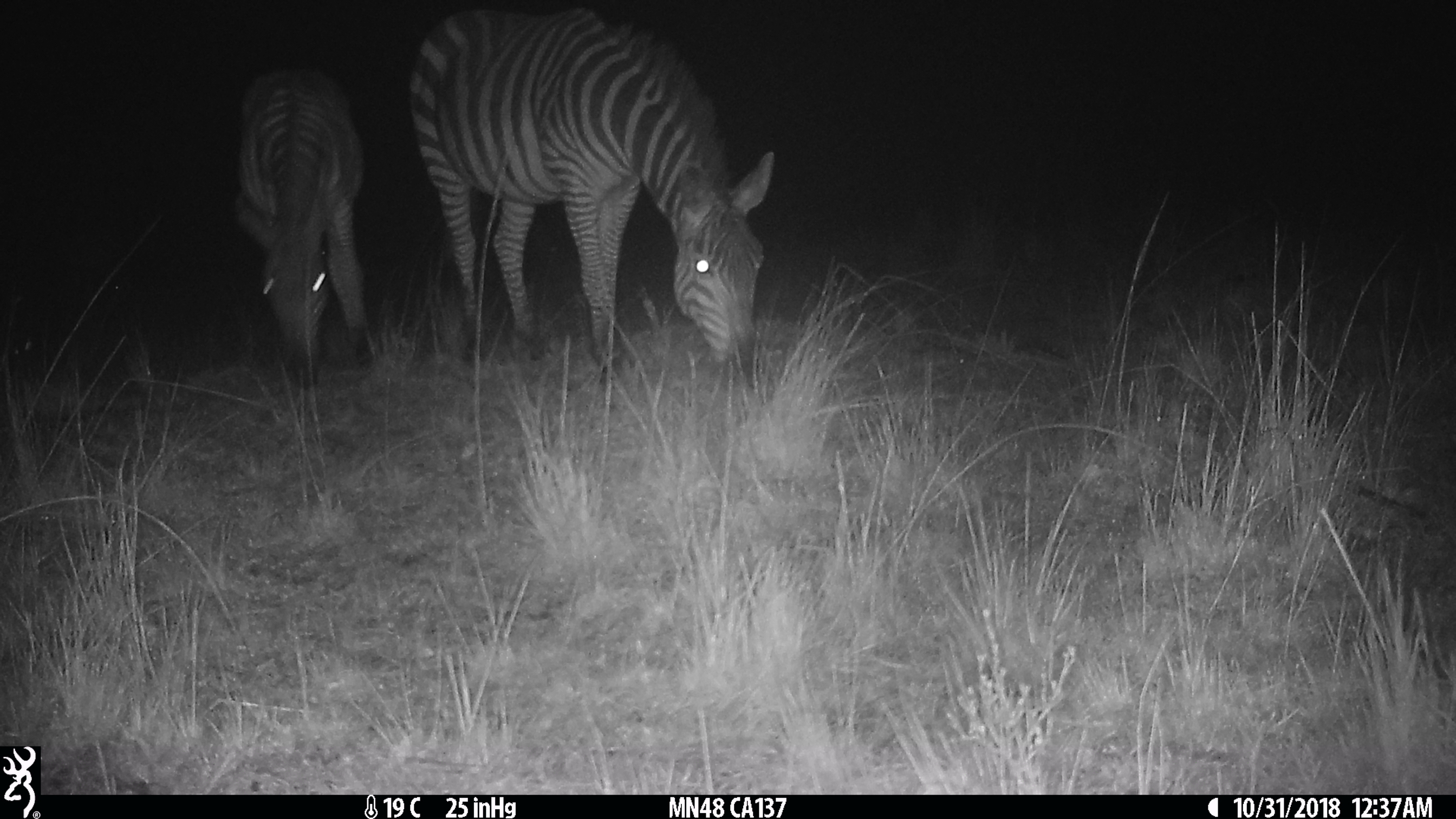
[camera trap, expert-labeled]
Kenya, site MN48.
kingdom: Animalia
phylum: Chordata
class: Mammalia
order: Perissodactyla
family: Equidae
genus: Equus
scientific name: Equus quagga burchellii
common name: burchell's zebra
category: zebra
Zebra (burchell's zebra) (Equus quagga burchellii).